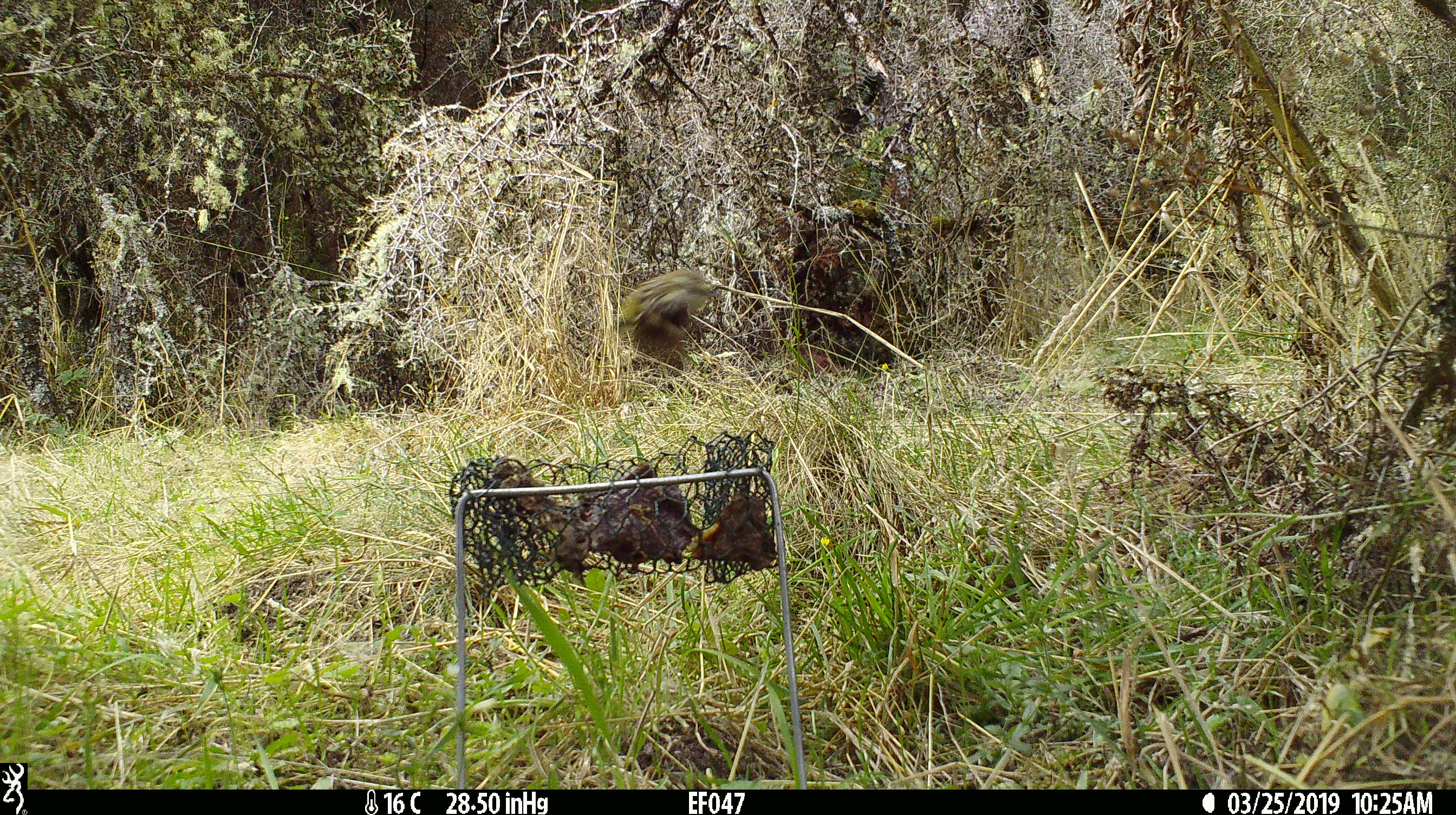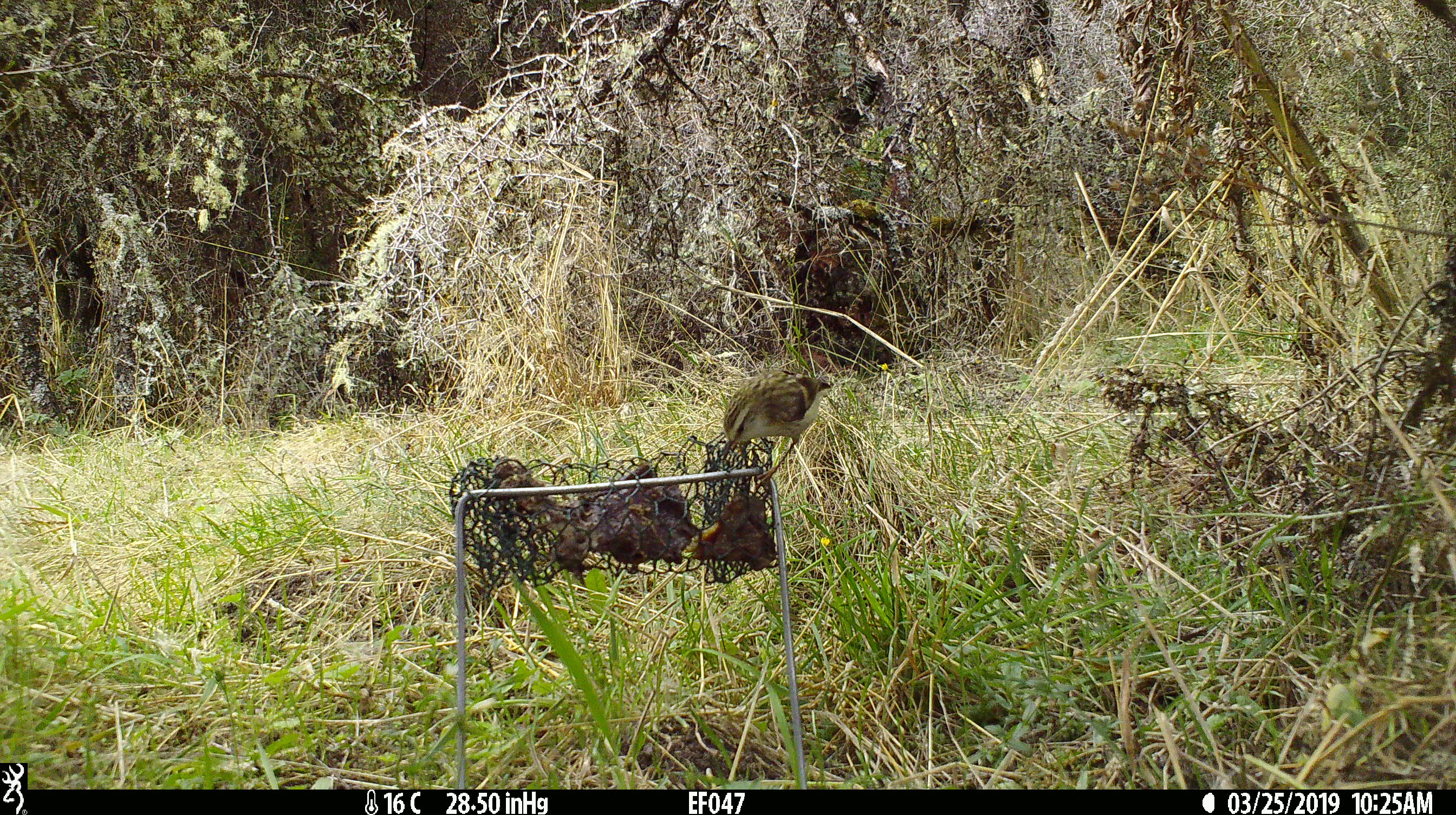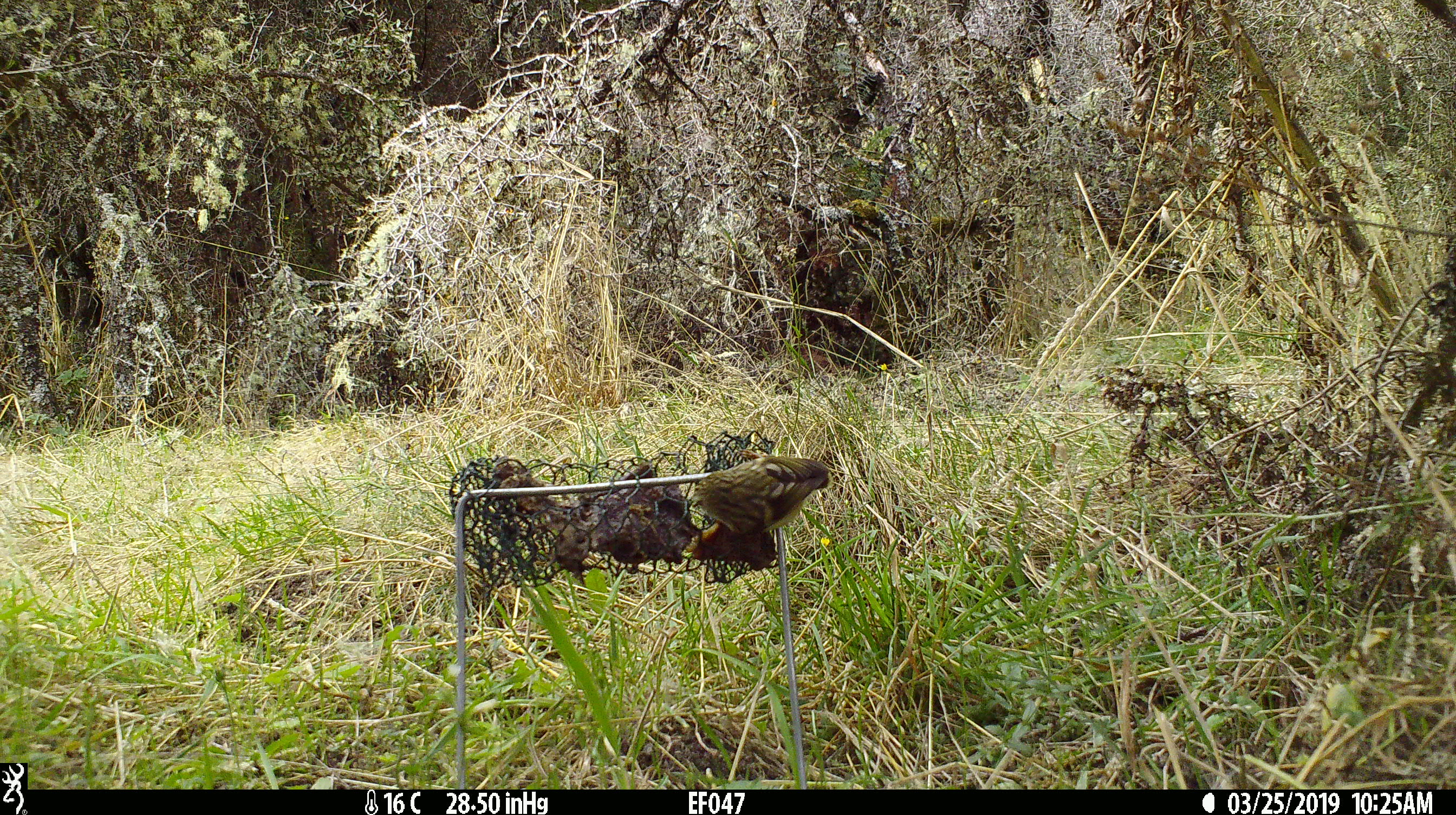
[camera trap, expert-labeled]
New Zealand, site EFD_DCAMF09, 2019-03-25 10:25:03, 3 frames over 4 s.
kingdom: Animalia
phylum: Chordata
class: Aves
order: Passeriformes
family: Acanthisittidae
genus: Acanthisitta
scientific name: Acanthisitta chloris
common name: rifleman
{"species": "rifleman (Acanthisitta chloris)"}